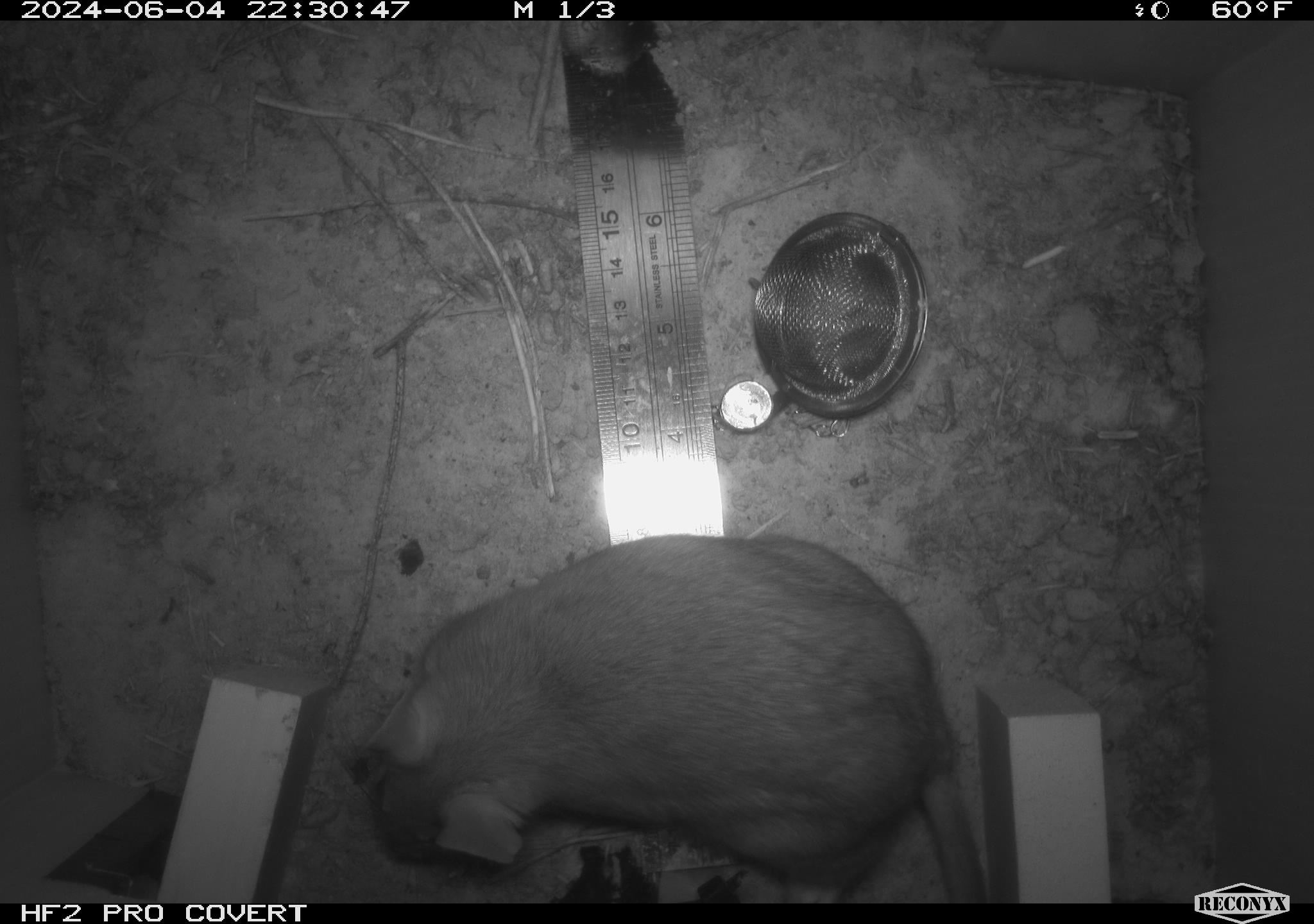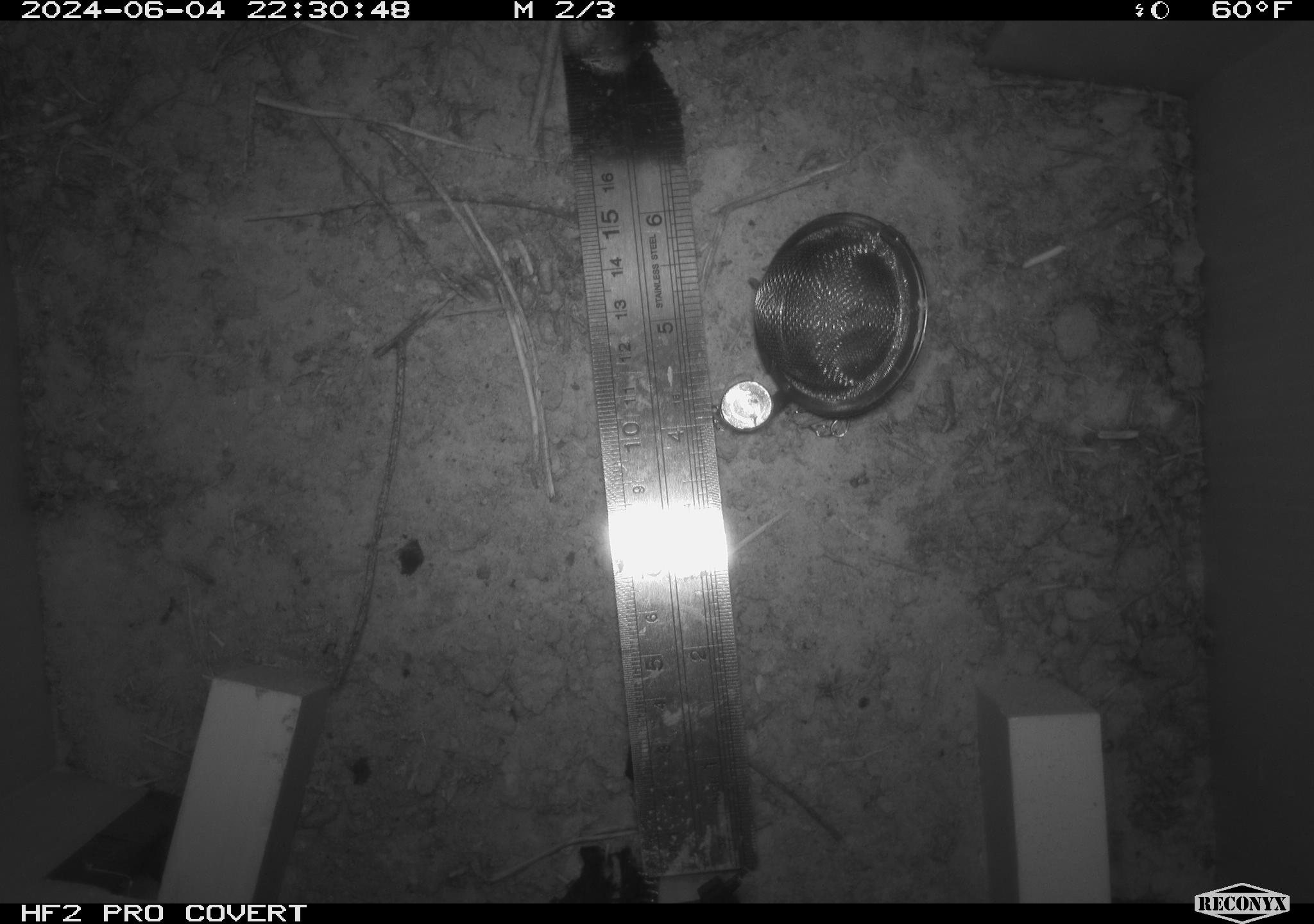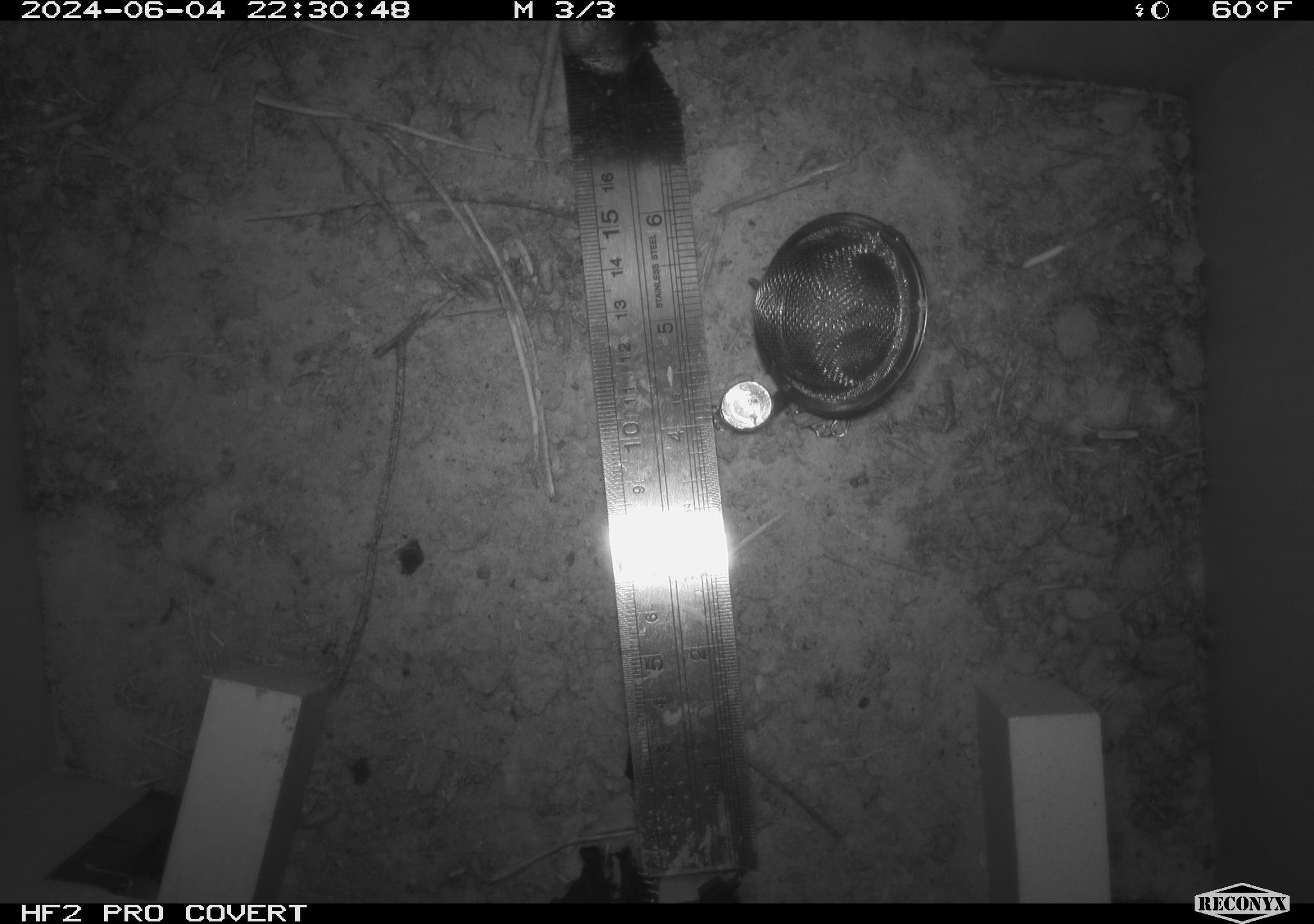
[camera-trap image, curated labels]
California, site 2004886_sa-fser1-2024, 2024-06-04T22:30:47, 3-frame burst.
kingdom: Animalia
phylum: Chordata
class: Mammalia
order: Rodentia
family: Sciuridae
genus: Neotamias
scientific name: Neotamias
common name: western chipmunks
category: neotamias species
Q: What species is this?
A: Neotamias species (western chipmunks) (Neotamias).